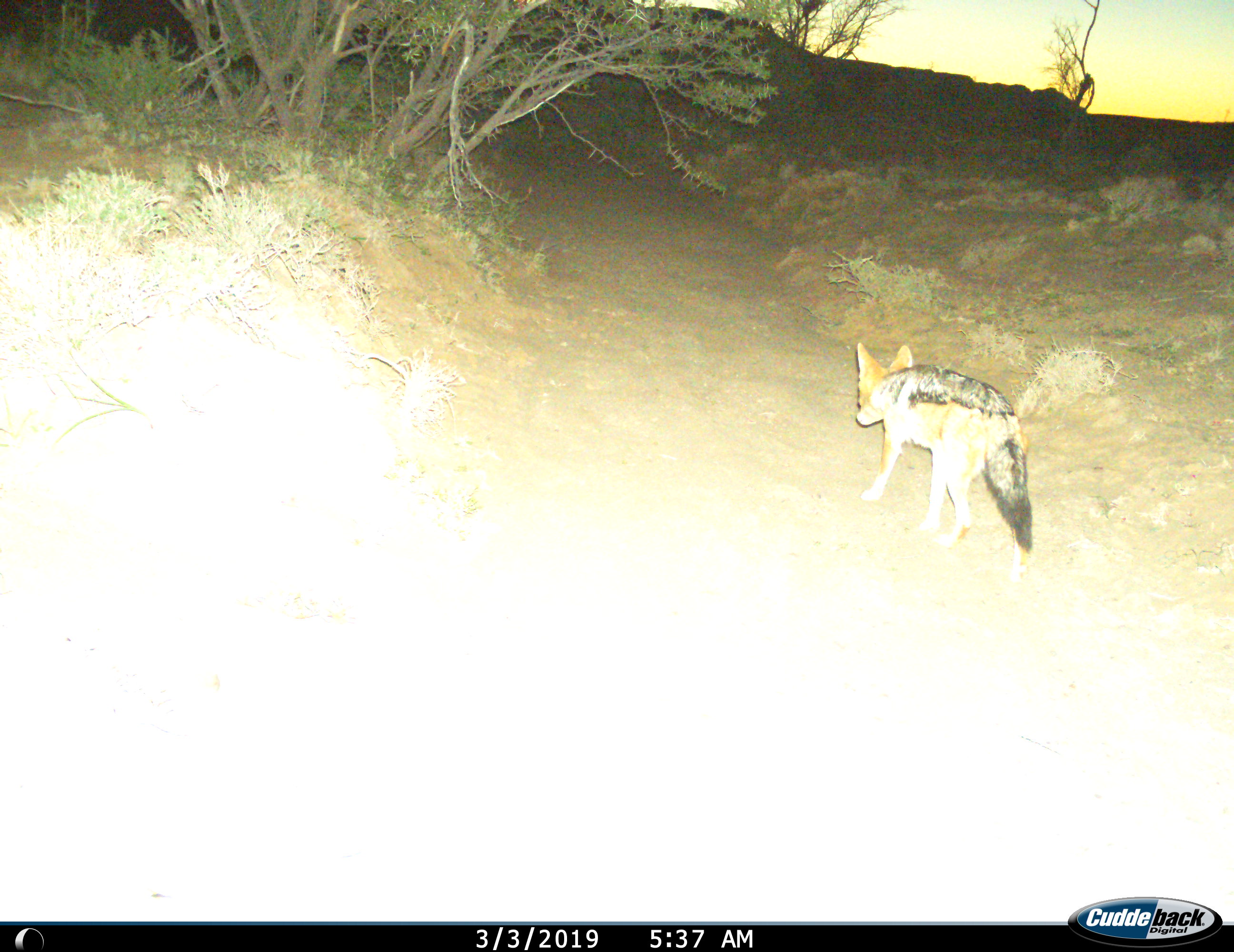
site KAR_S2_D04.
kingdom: Animalia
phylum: Chordata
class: Mammalia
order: Carnivora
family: Canidae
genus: Lupulella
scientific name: Lupulella mesomelas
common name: black-backed jackal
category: jackalblackbacked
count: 1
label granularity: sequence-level